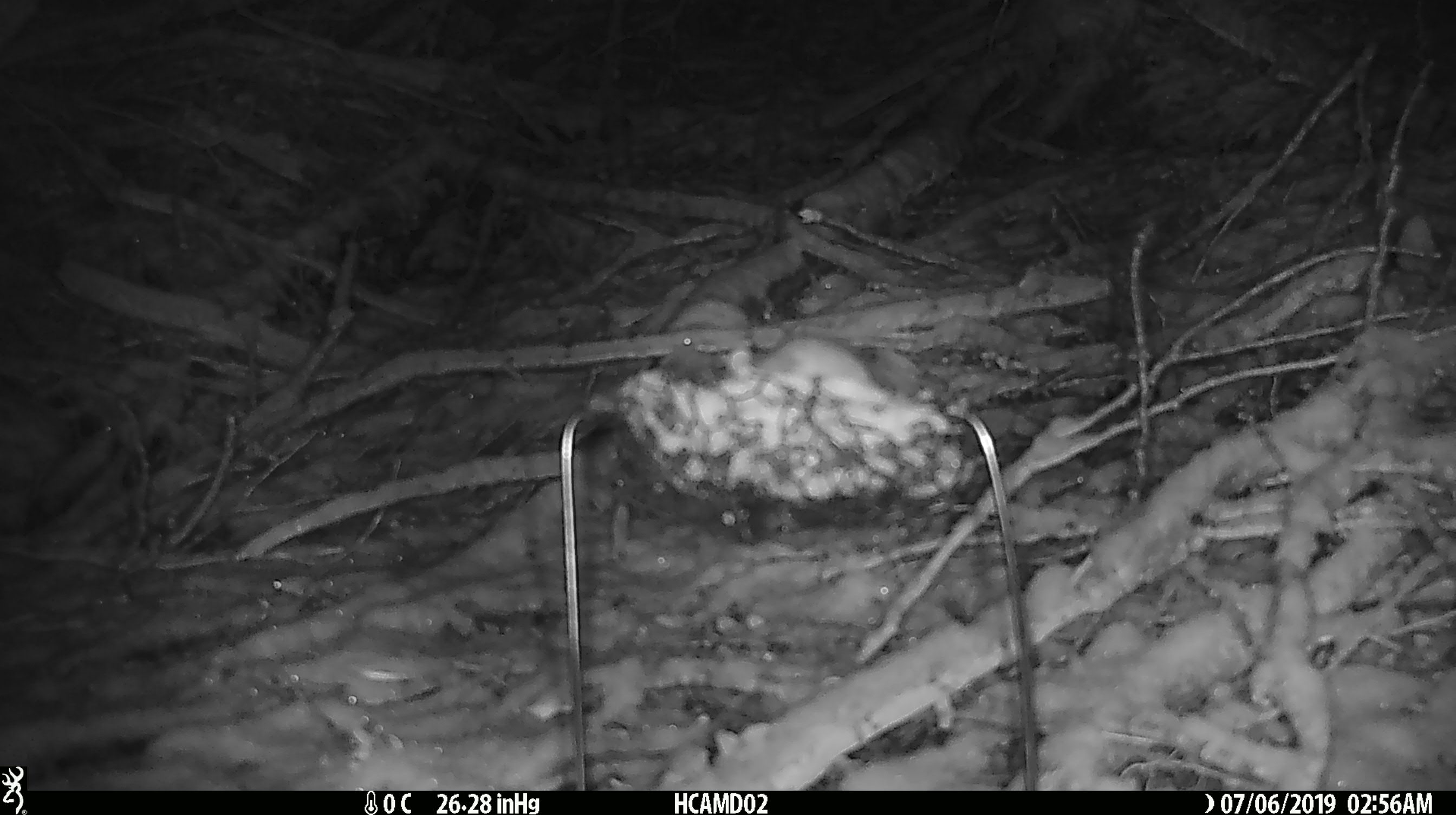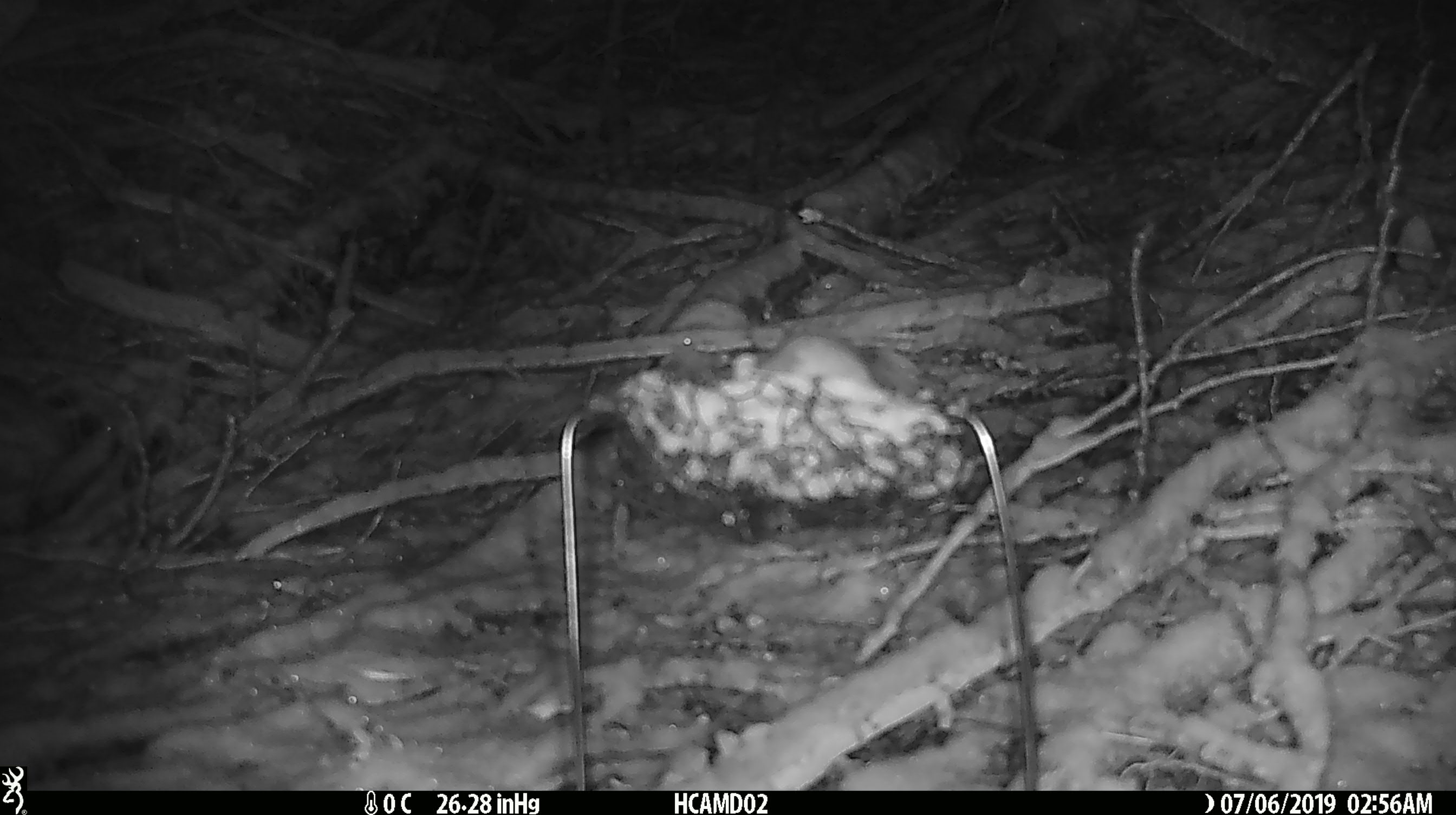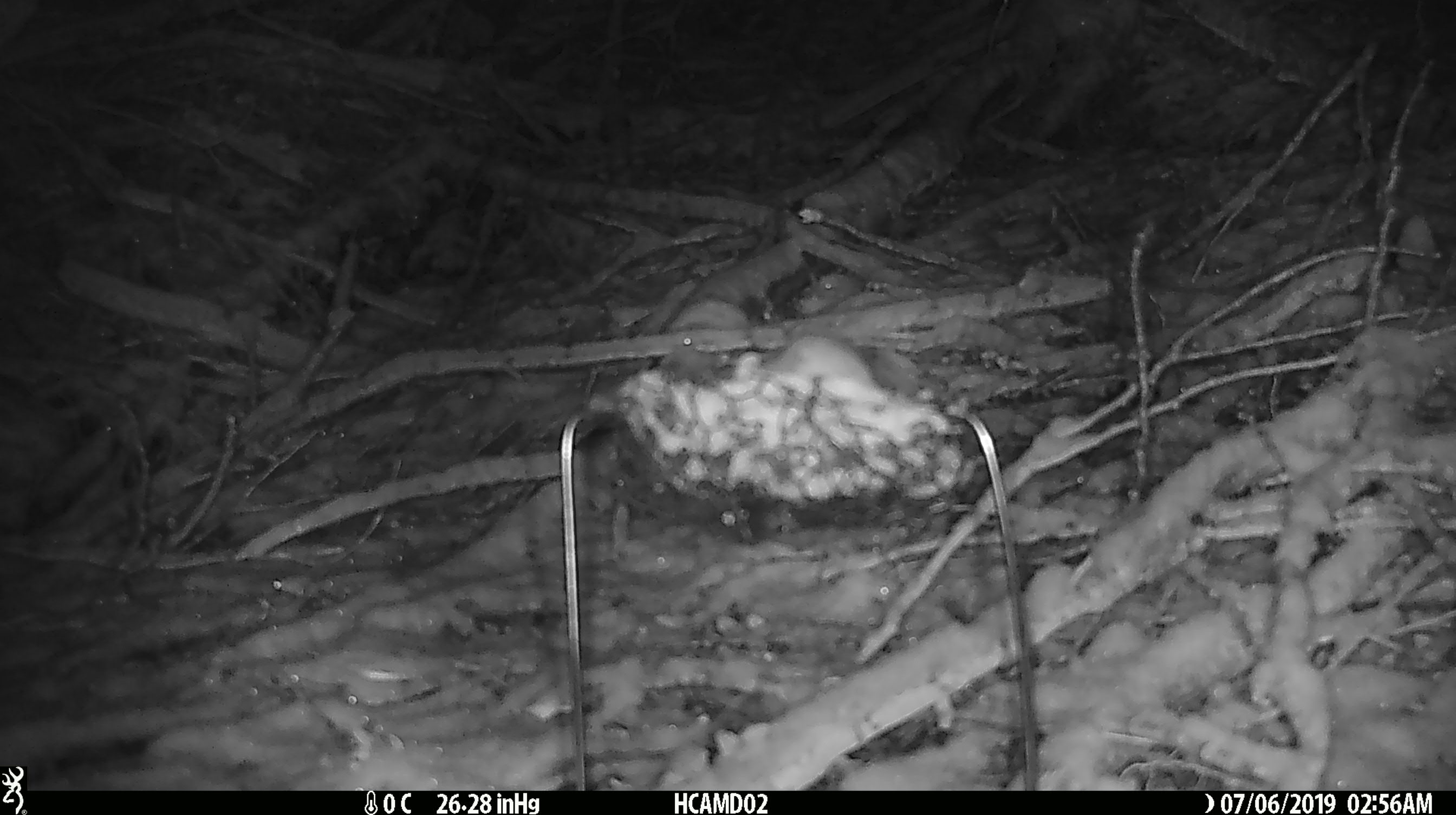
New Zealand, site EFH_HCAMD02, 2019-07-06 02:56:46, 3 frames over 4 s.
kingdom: Animalia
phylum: Chordata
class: Mammalia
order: Rodentia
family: Muridae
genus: Mus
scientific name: Mus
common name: mouse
Mouse (Mus).